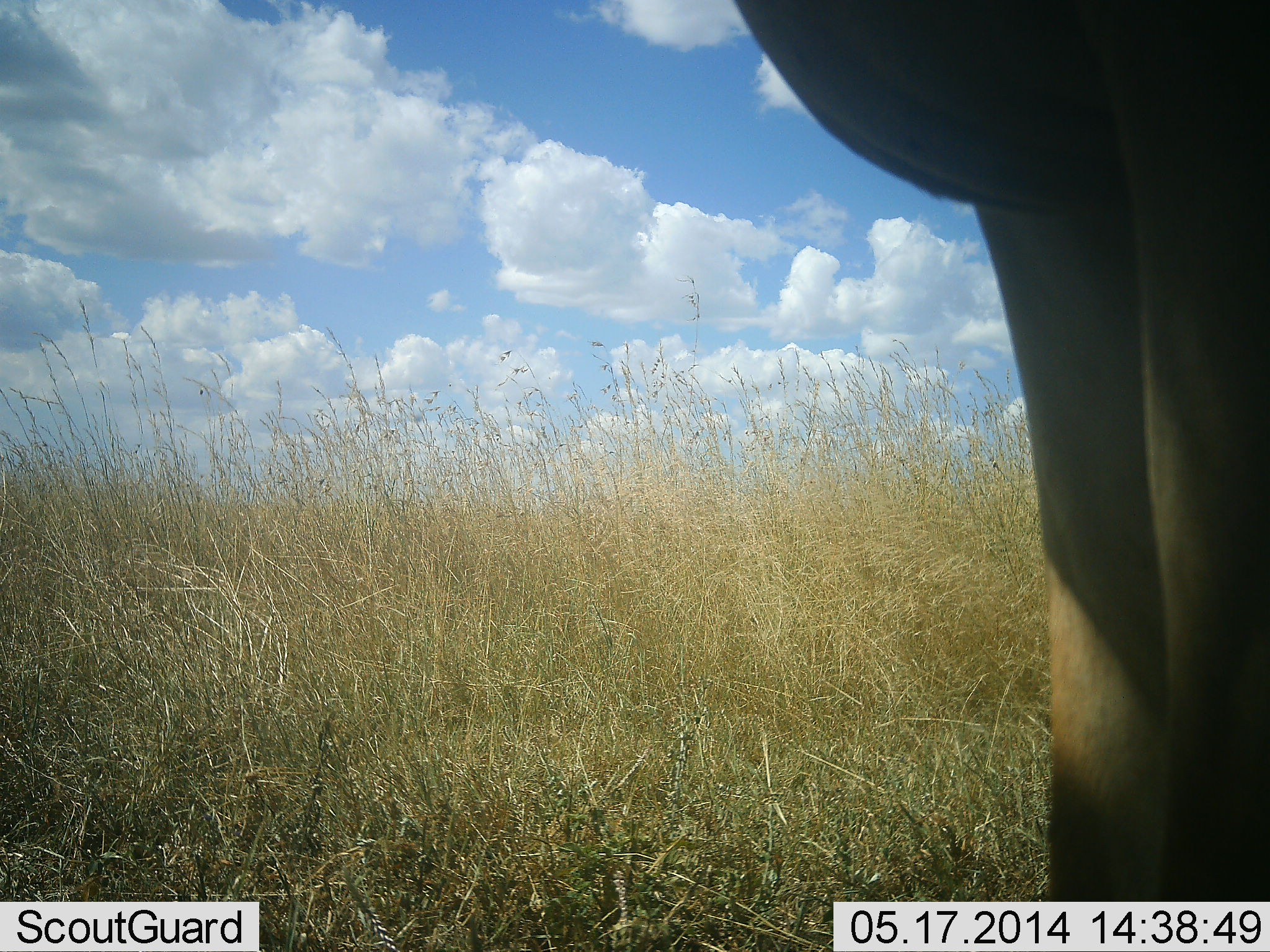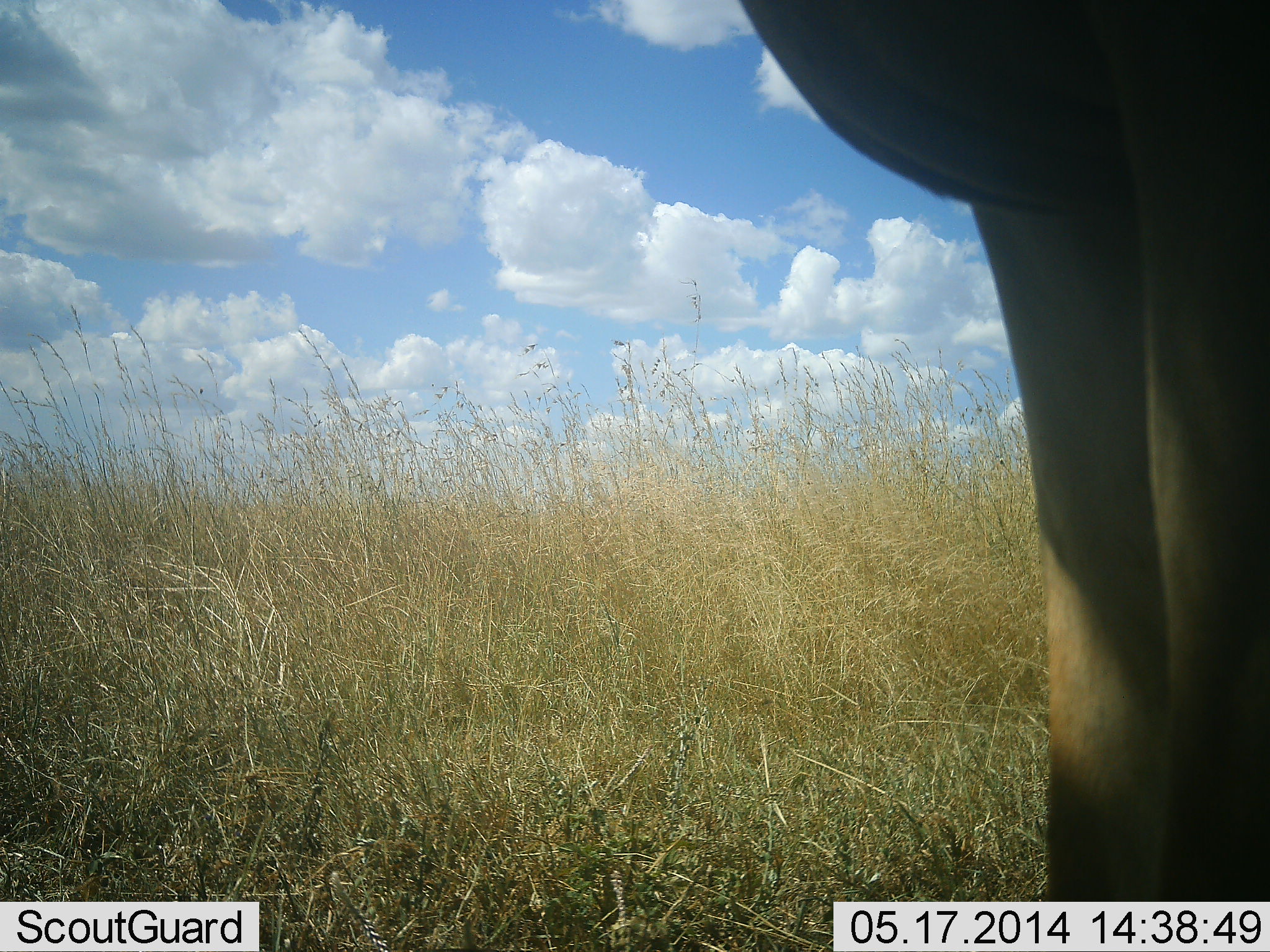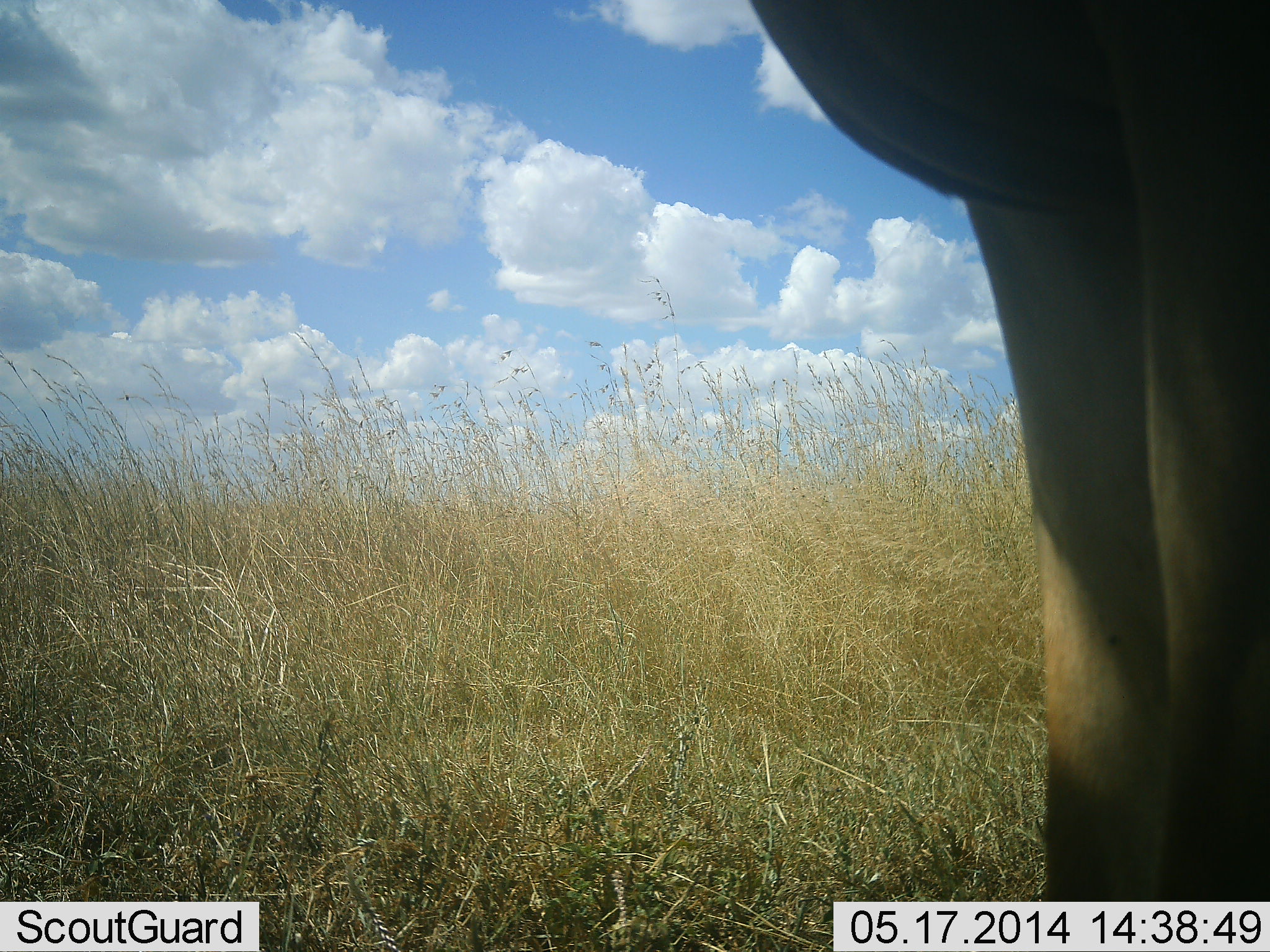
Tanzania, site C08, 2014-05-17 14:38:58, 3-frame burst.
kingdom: Animalia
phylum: Chordata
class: Mammalia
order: Artiodactyla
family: Bovidae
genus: Alcelaphus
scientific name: Alcelaphus buselaphus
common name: hartebeest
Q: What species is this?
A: Hartebeest (Alcelaphus buselaphus).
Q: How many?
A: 1.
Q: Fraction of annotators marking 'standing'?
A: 100%.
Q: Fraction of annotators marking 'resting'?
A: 0%.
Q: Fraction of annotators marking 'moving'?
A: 0%.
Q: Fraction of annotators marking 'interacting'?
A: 0%.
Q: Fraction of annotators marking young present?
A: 0%.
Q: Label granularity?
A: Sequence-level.